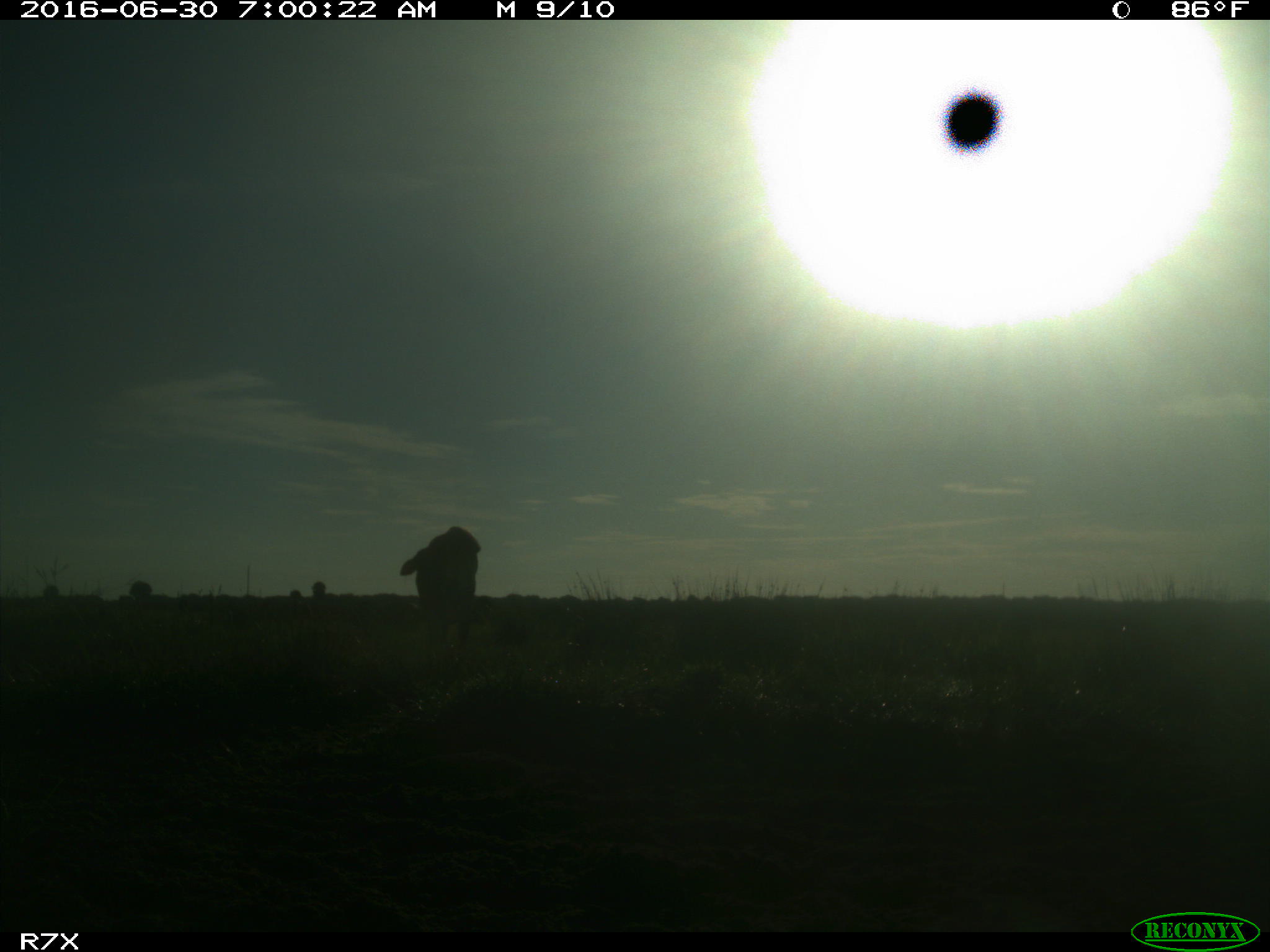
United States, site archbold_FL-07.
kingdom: Animalia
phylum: Chordata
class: Mammalia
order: Artiodactyla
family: Bovidae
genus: Bos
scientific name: Bos taurus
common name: domestic cow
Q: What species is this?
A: Bos taurus (domestic cow).